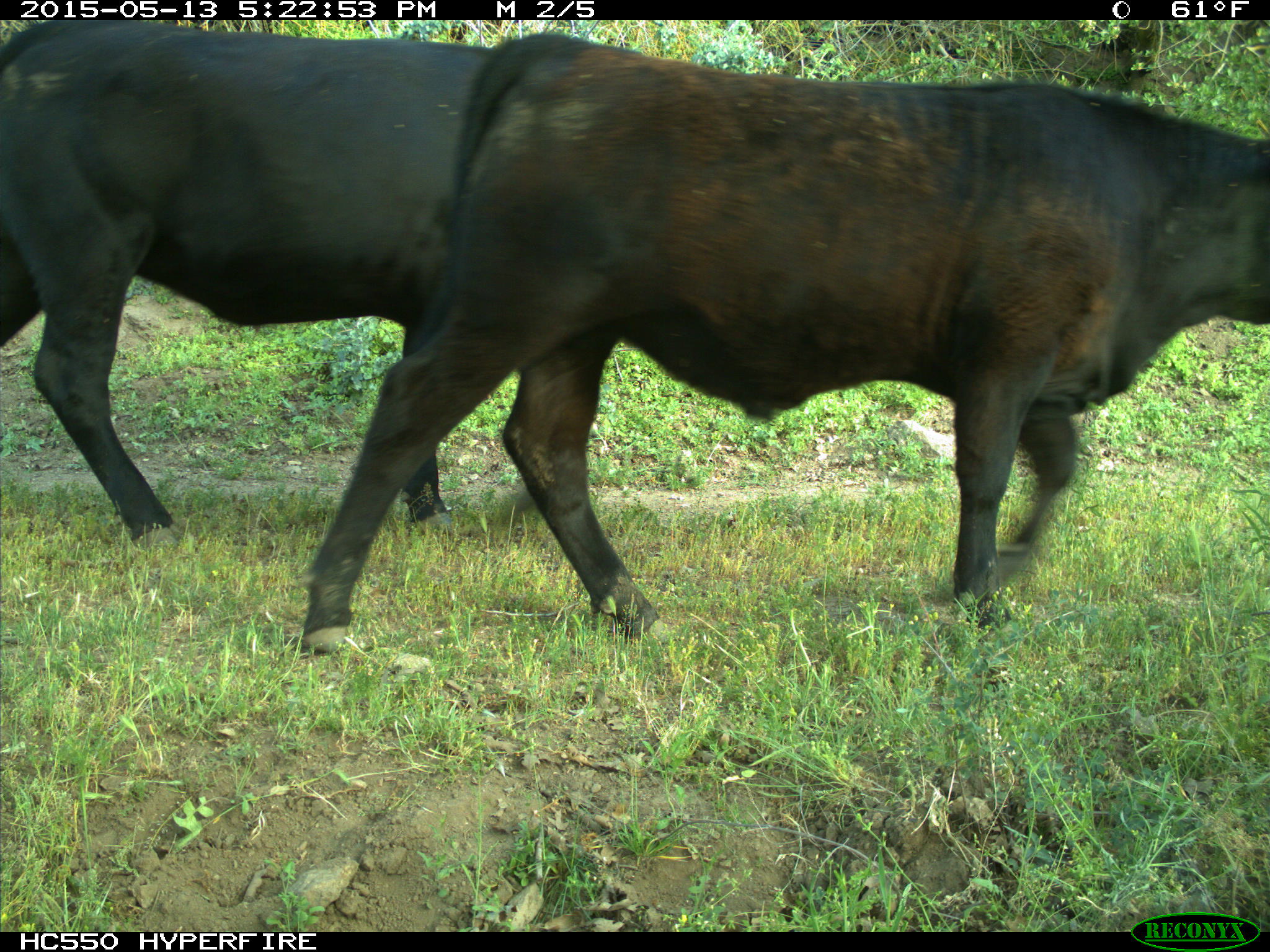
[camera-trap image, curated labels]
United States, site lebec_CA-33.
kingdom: Animalia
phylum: Chordata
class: Mammalia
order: Artiodactyla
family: Bovidae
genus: Bos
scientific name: Bos taurus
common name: domestic cow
Bos taurus (domestic cow).